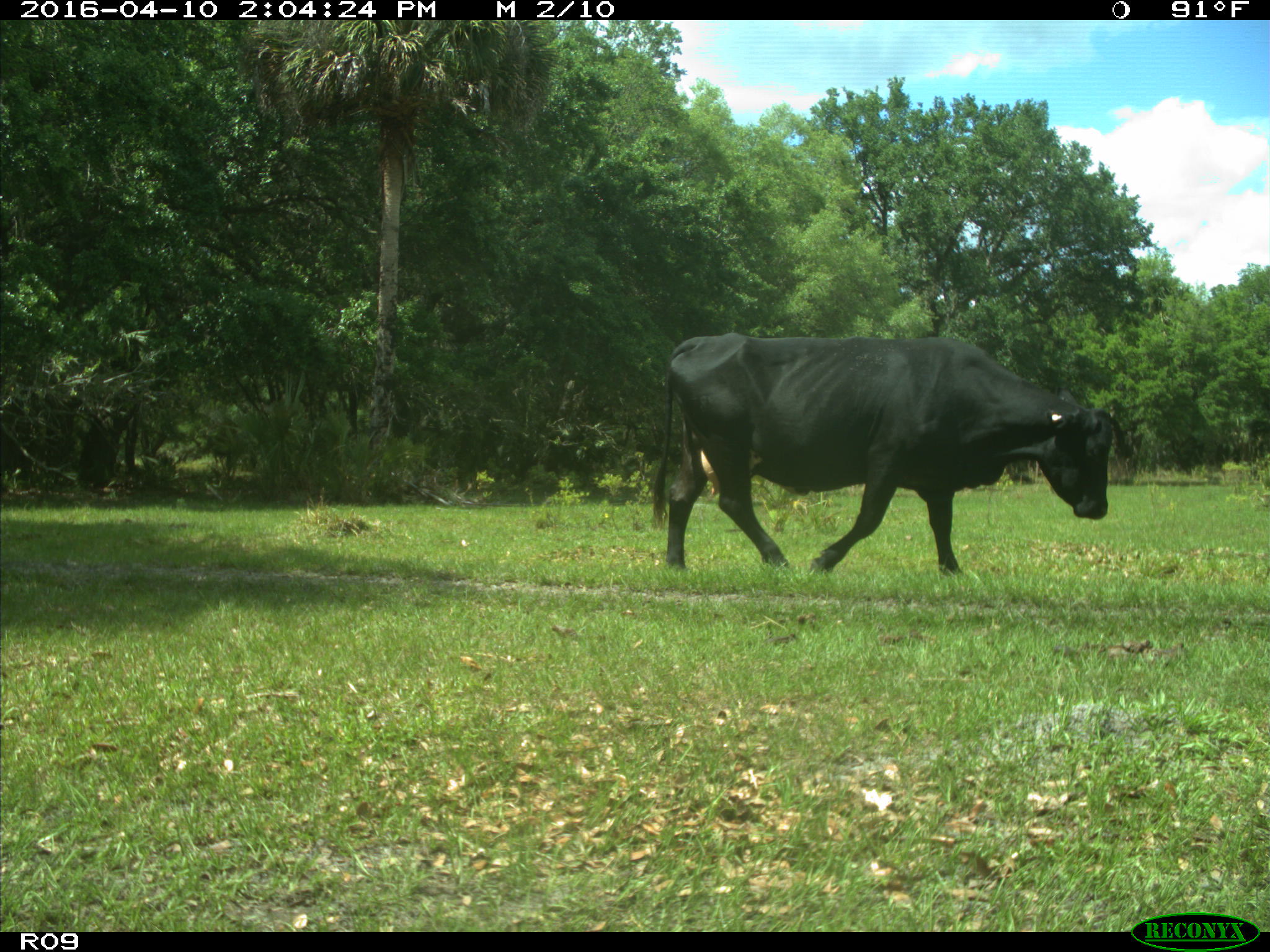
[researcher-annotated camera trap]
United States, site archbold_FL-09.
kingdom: Animalia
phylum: Chordata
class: Mammalia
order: Artiodactyla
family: Bovidae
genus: Bos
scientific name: Bos taurus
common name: domestic cow